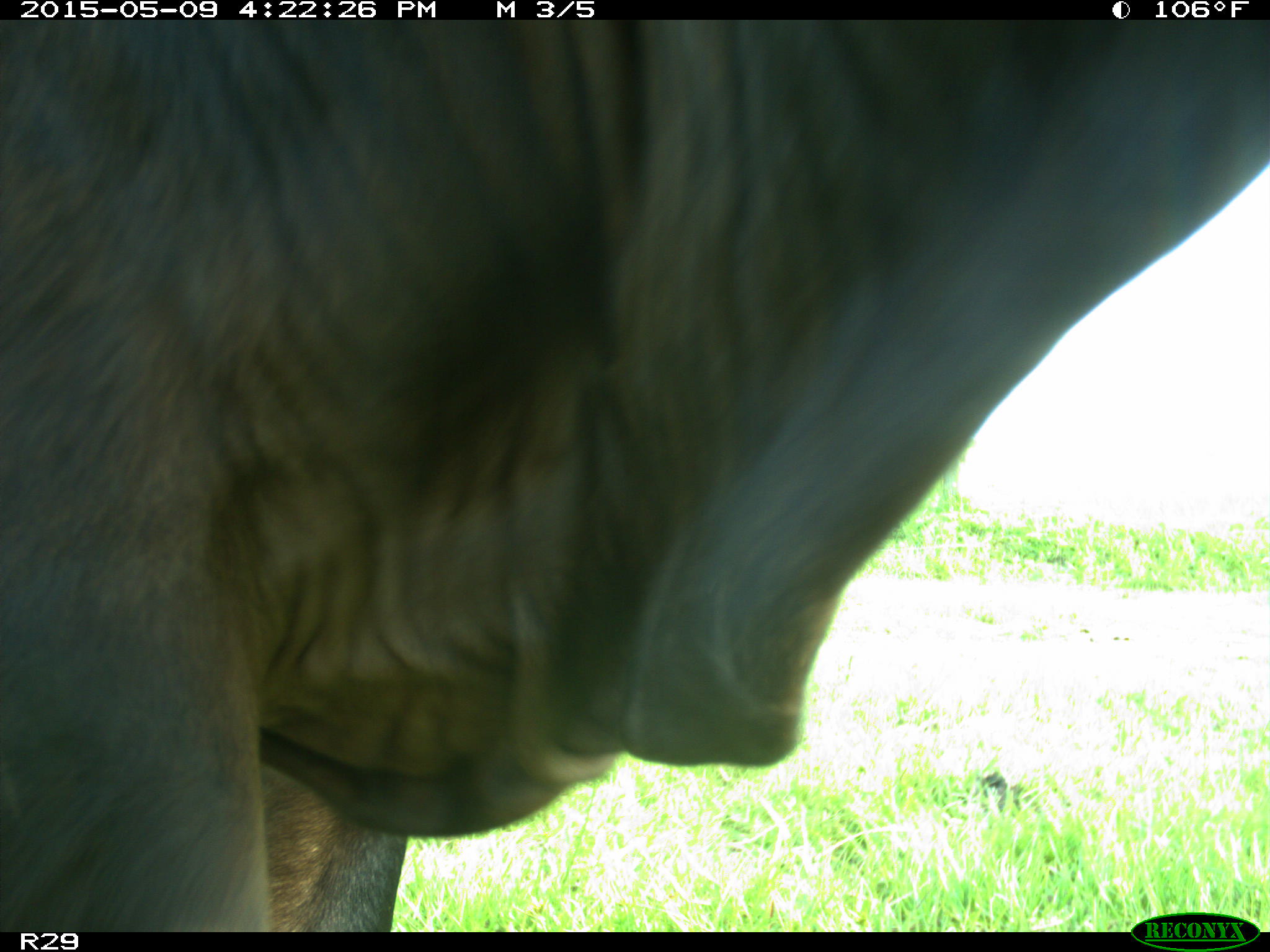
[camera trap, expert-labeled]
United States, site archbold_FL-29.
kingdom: Animalia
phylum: Chordata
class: Mammalia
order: Artiodactyla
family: Bovidae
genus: Bos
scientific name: Bos taurus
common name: domestic cow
Bos taurus (domestic cow).